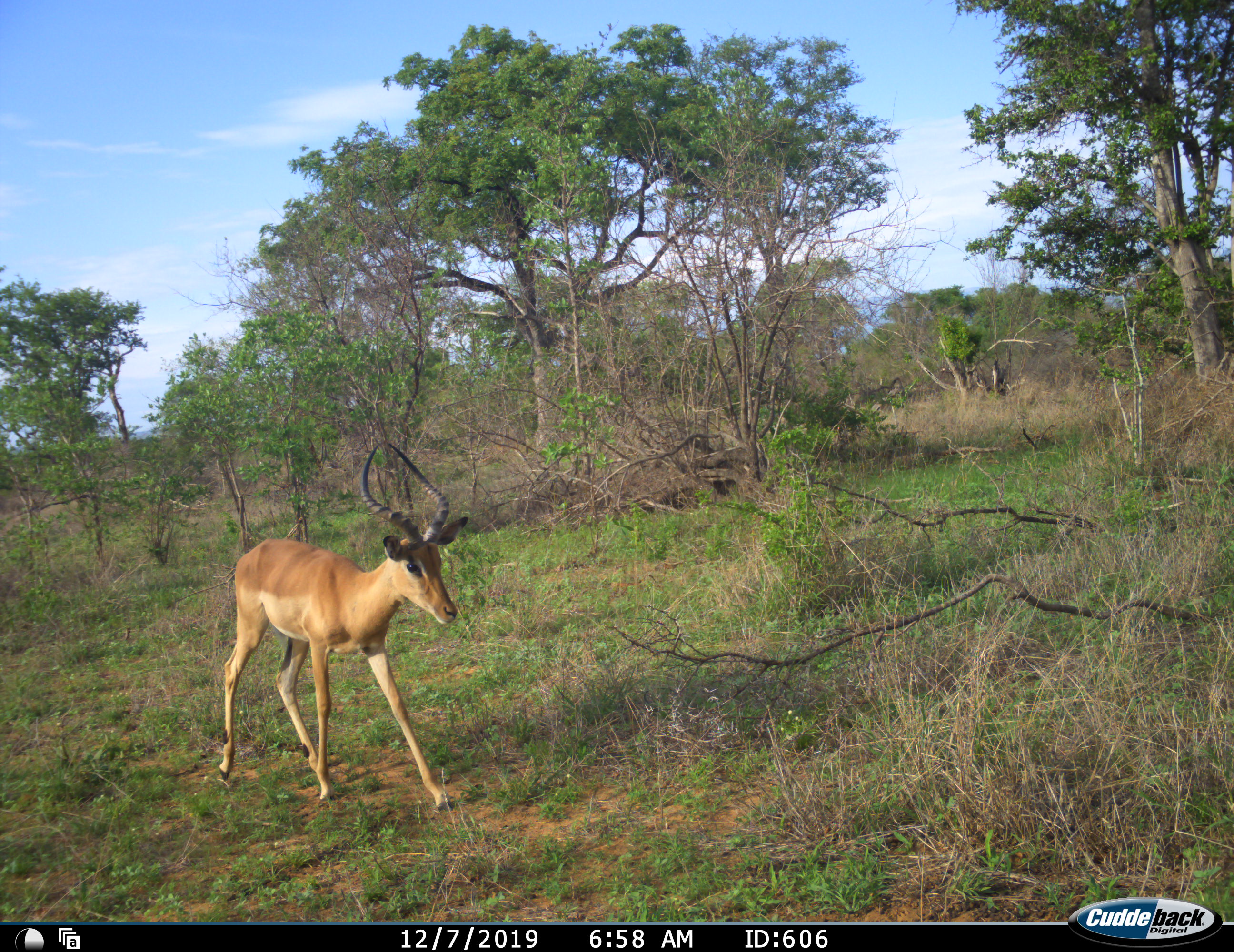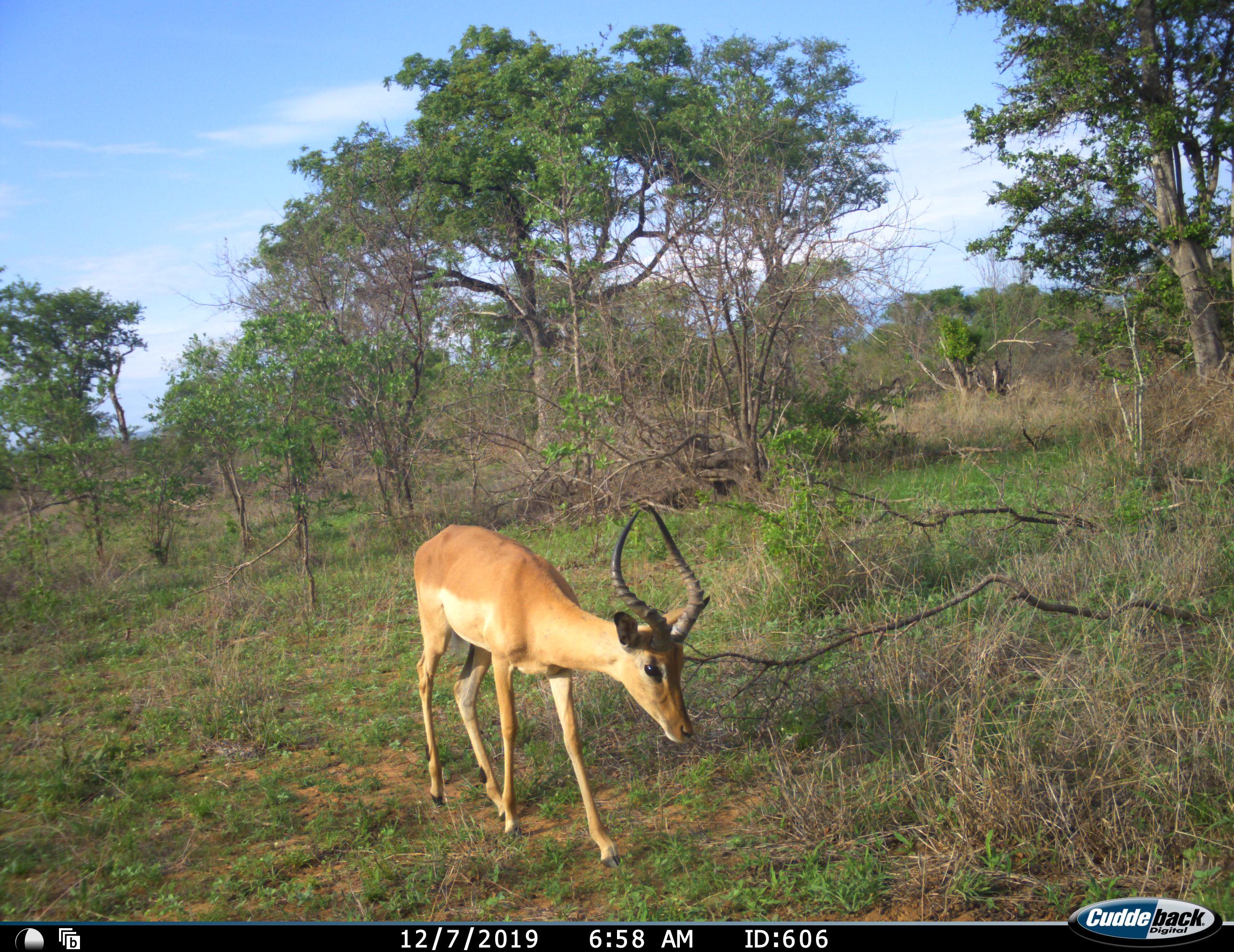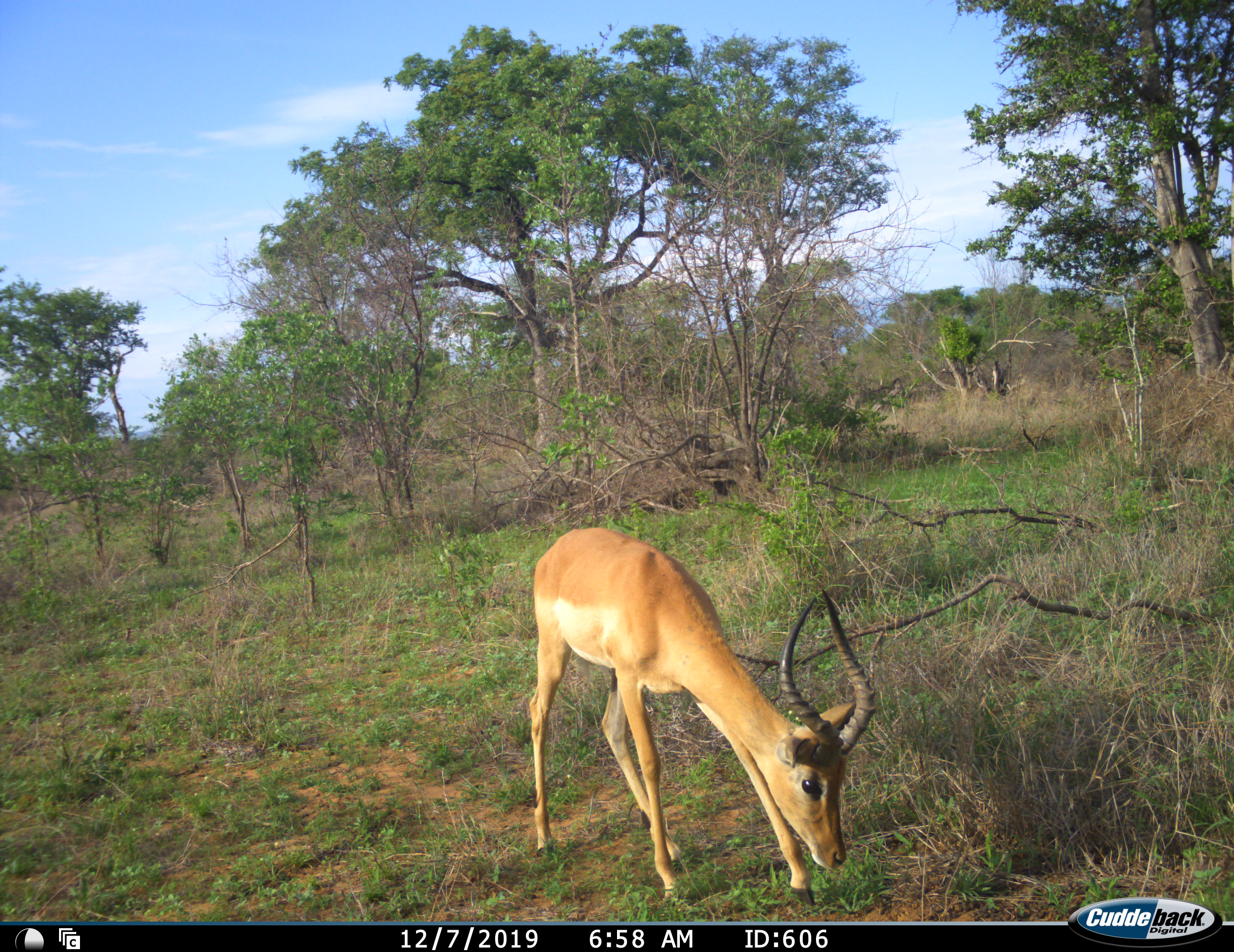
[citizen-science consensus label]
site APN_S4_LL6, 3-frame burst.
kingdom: Animalia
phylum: Chordata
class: Mammalia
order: Artiodactyla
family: Bovidae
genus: Aepyceros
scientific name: Aepyceros melampus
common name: impala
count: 1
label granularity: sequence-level